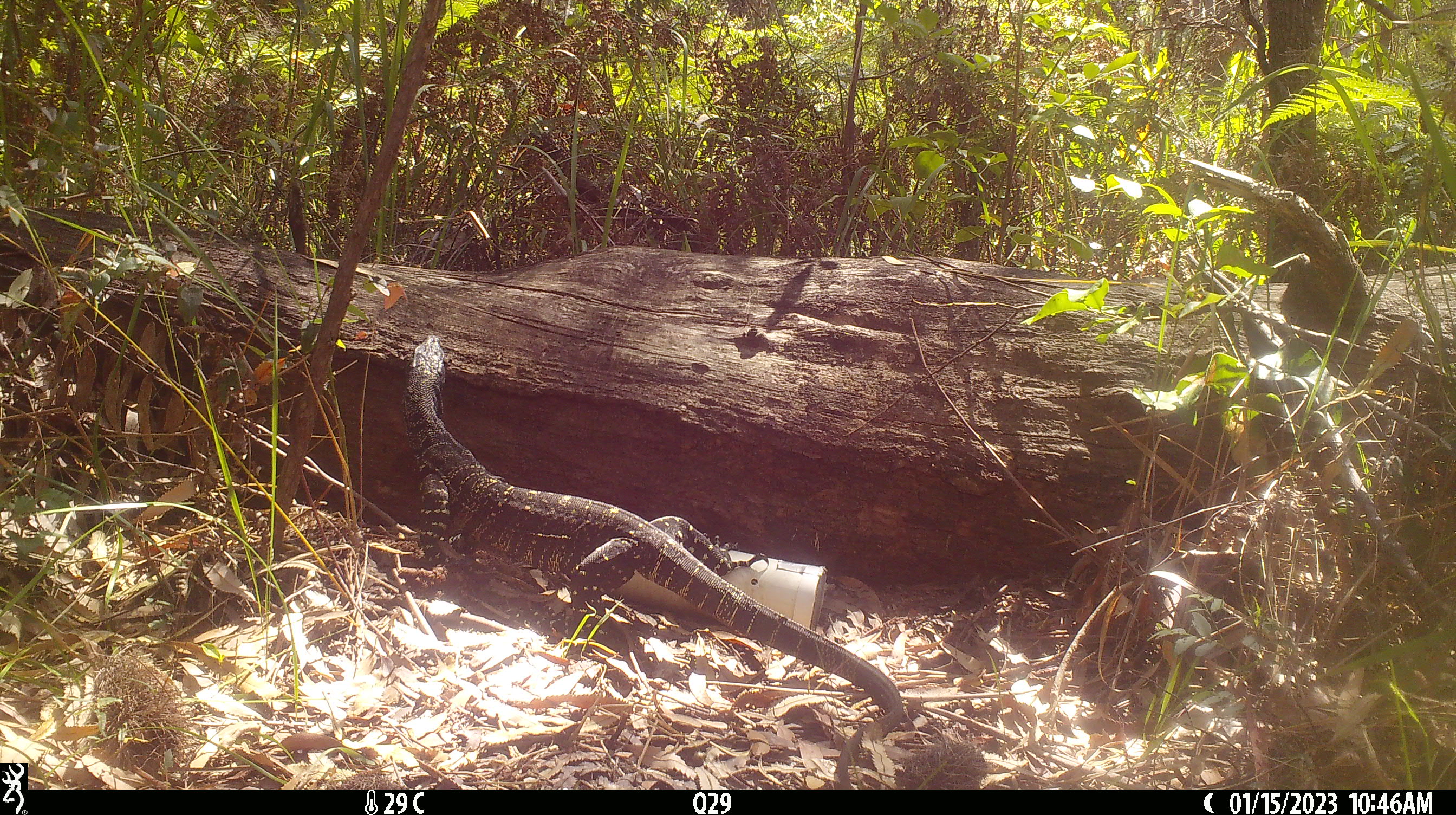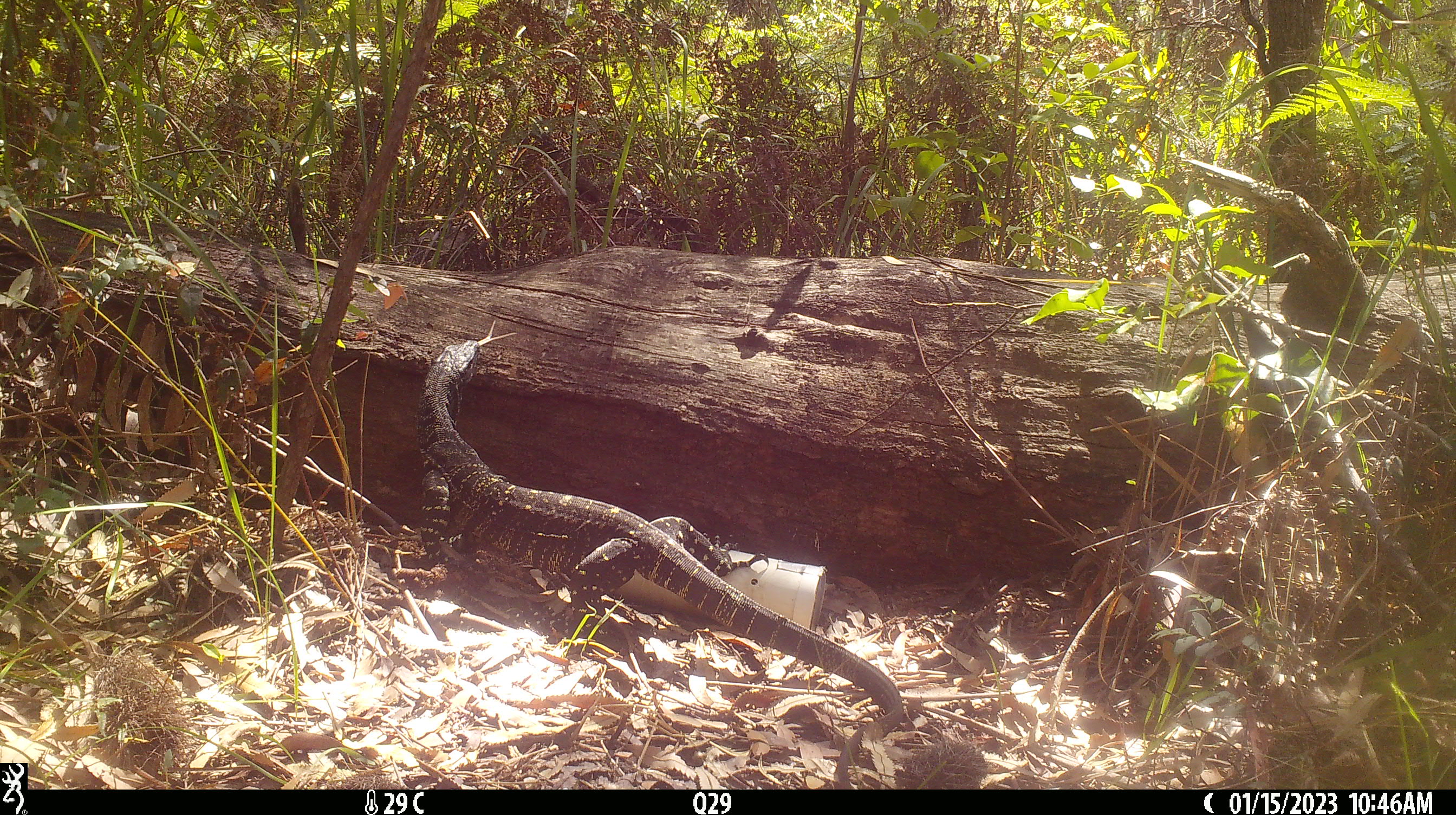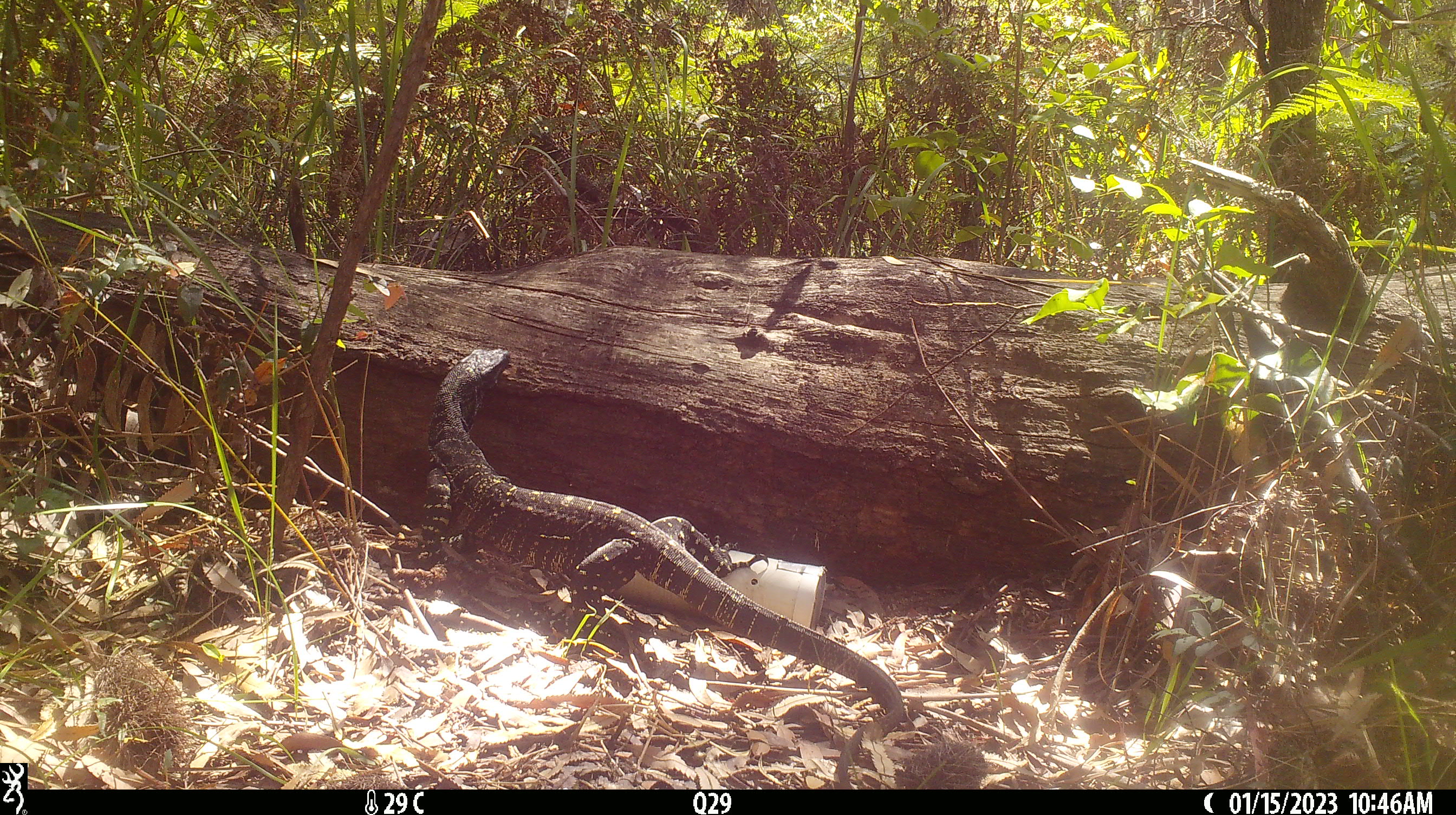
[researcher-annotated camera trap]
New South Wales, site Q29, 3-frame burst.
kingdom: Animalia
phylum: Chordata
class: Reptilia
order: Squamata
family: Varanidae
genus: Varanus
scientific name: Varanus varius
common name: lace monitor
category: goanna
Goanna (lace monitor) (Varanus varius).